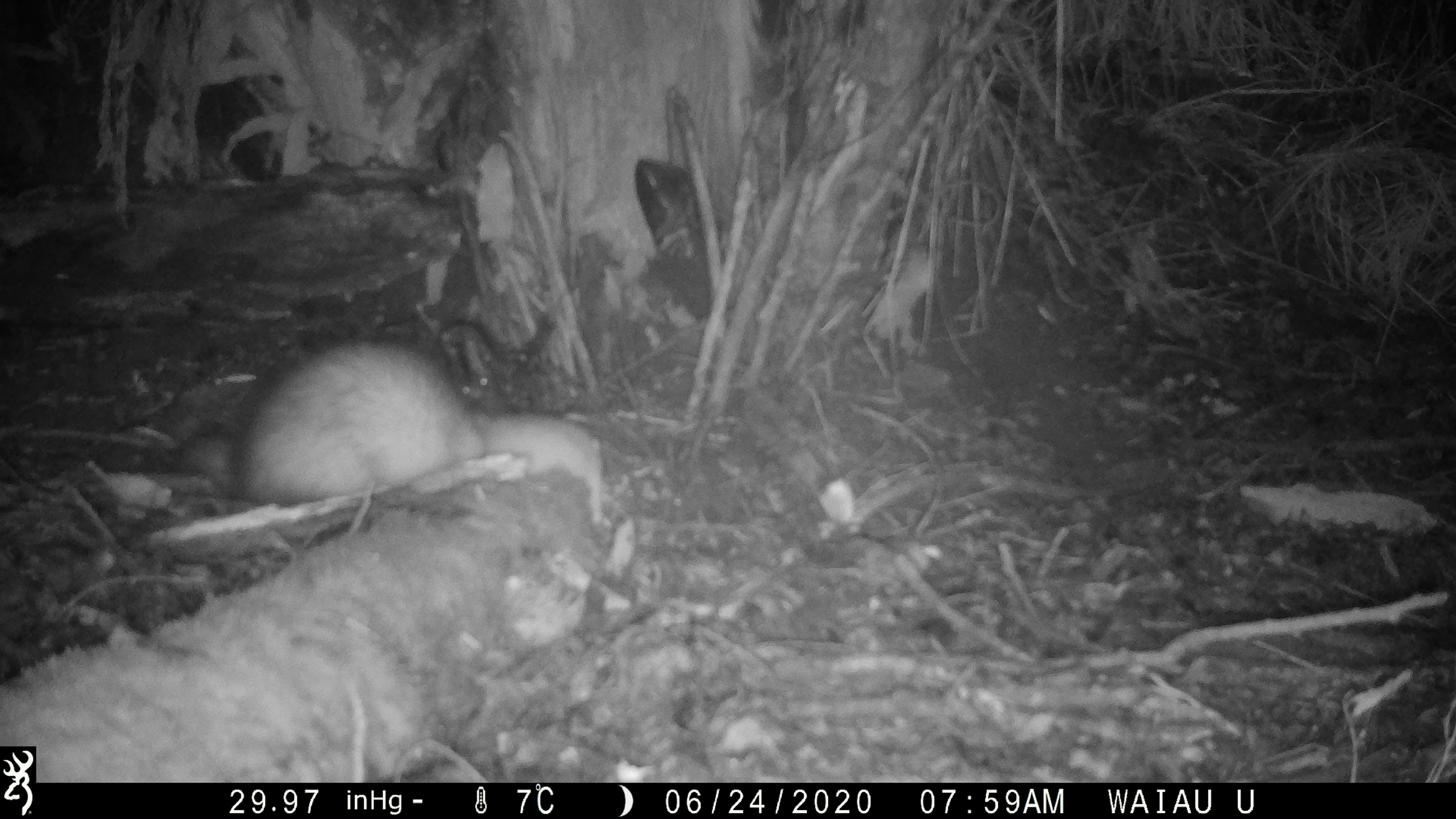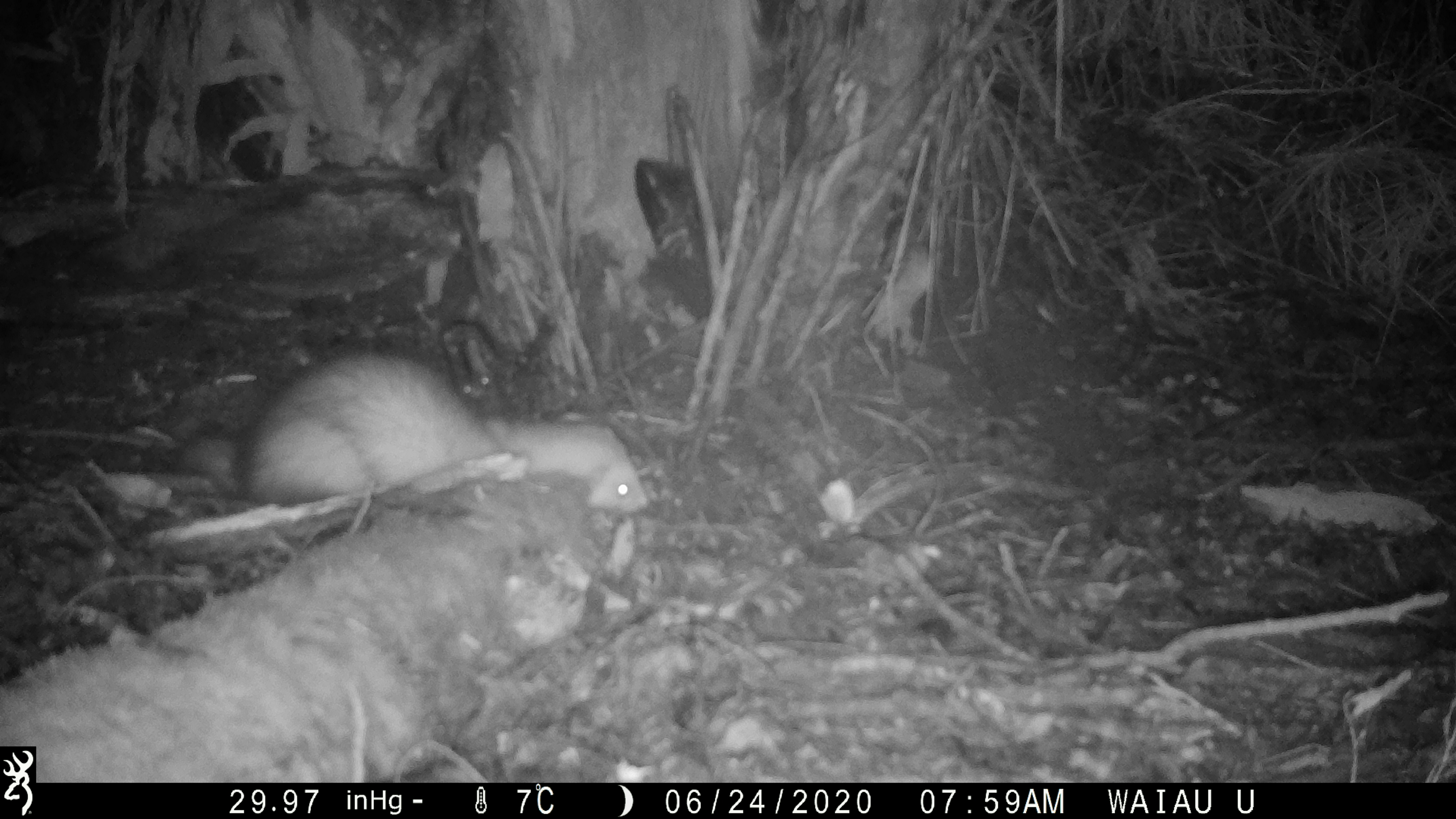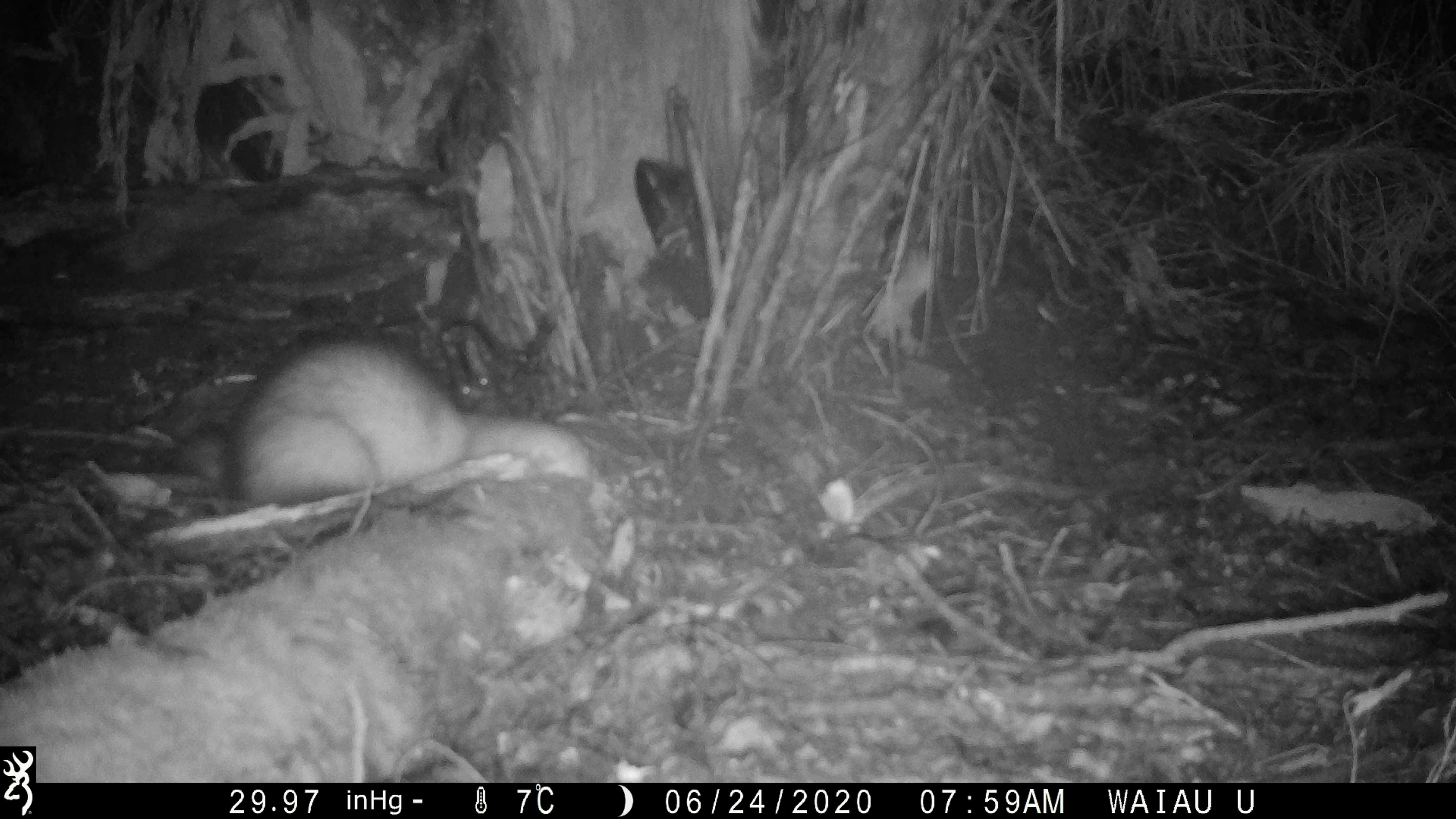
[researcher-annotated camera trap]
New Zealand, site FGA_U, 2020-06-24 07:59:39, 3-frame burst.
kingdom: Animalia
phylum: Chordata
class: Mammalia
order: Carnivora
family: Mustelidae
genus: Mustela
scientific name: Mustela furo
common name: ferret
Ferret (Mustela furo).